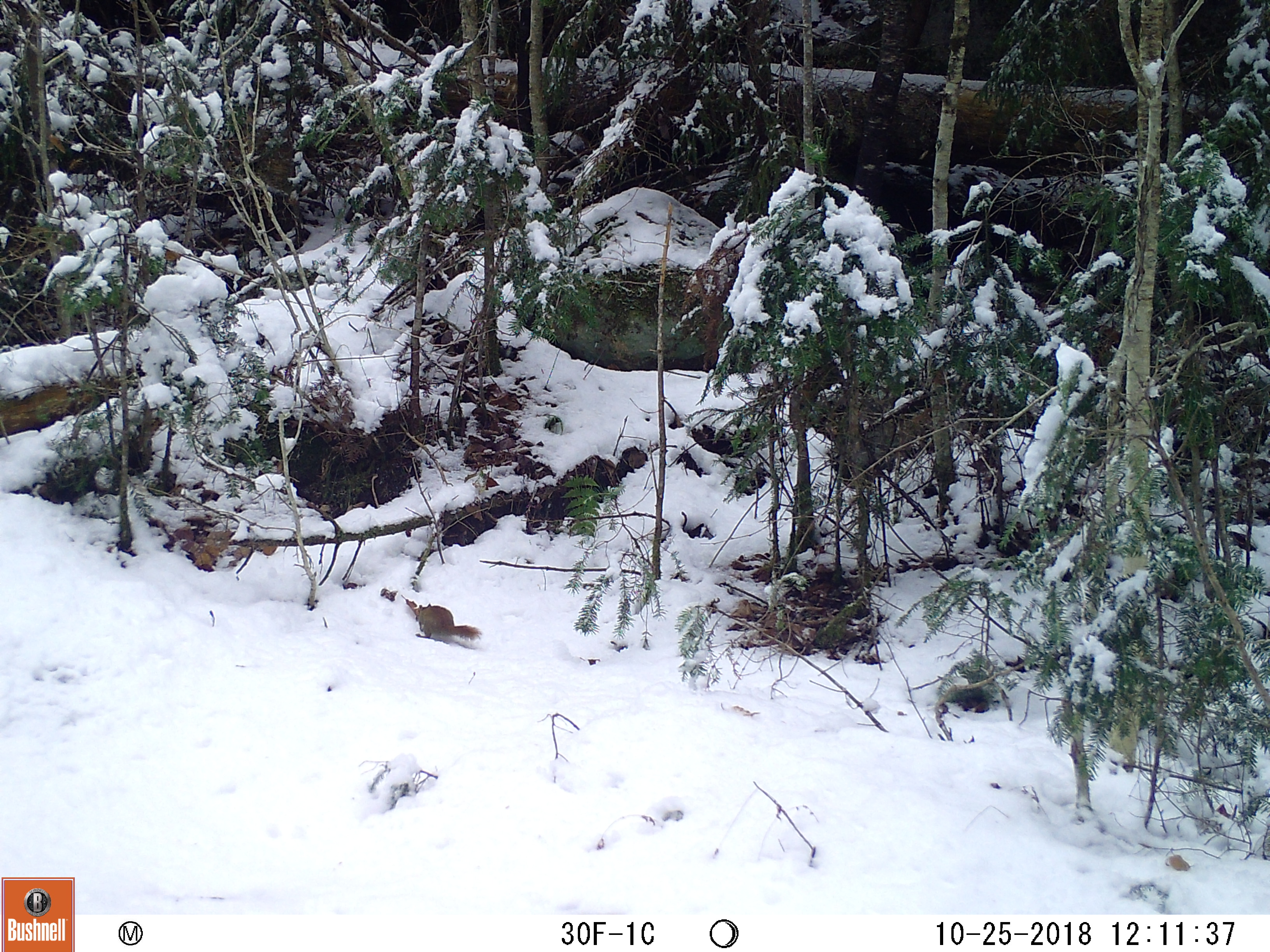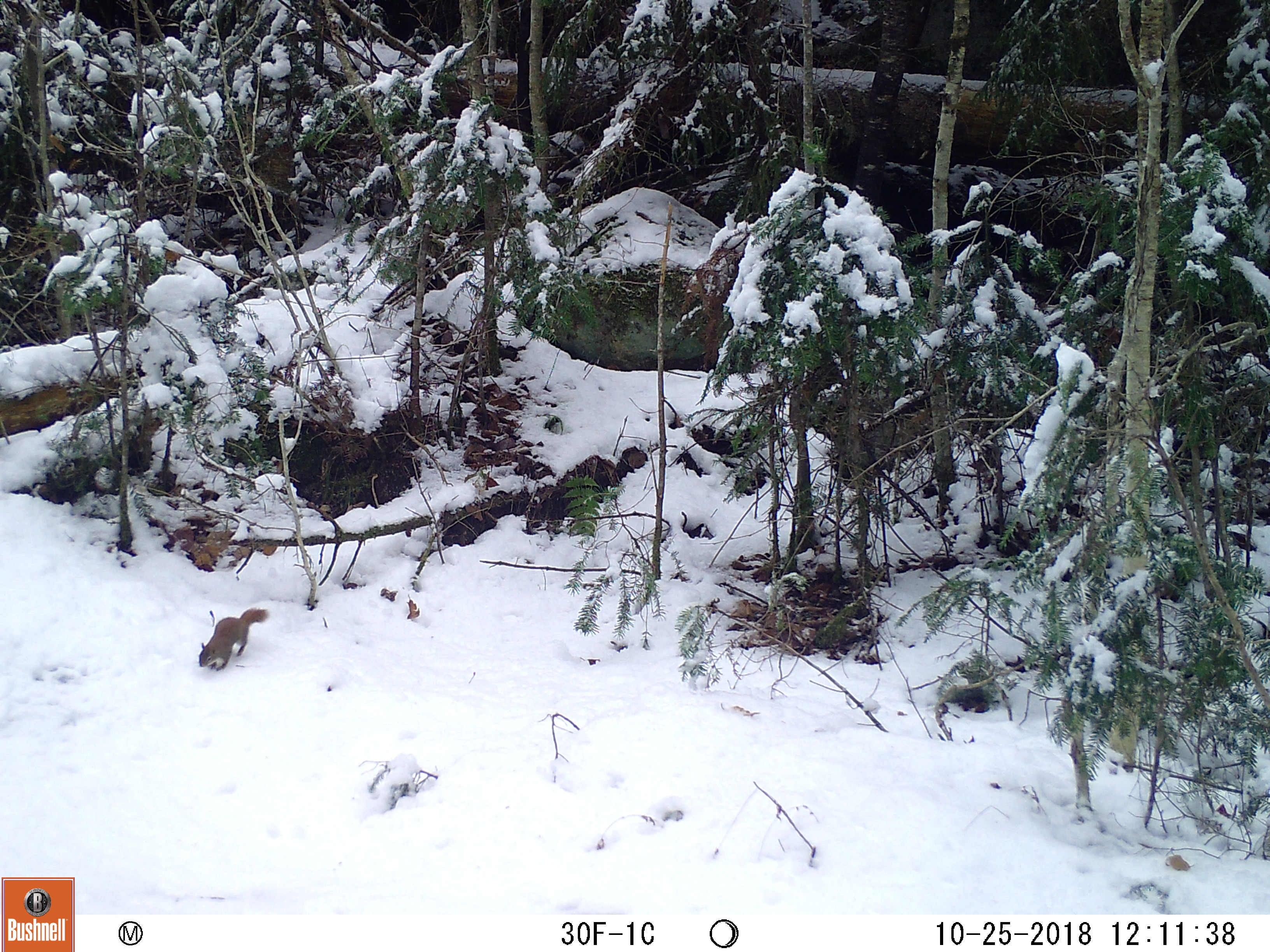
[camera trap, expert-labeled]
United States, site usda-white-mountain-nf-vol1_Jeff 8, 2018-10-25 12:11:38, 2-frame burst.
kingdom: Animalia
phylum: Chordata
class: Mammalia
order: Rodentia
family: Sciuridae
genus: Tamiasciurus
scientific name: Tamiasciurus hudsonicus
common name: red squirrel